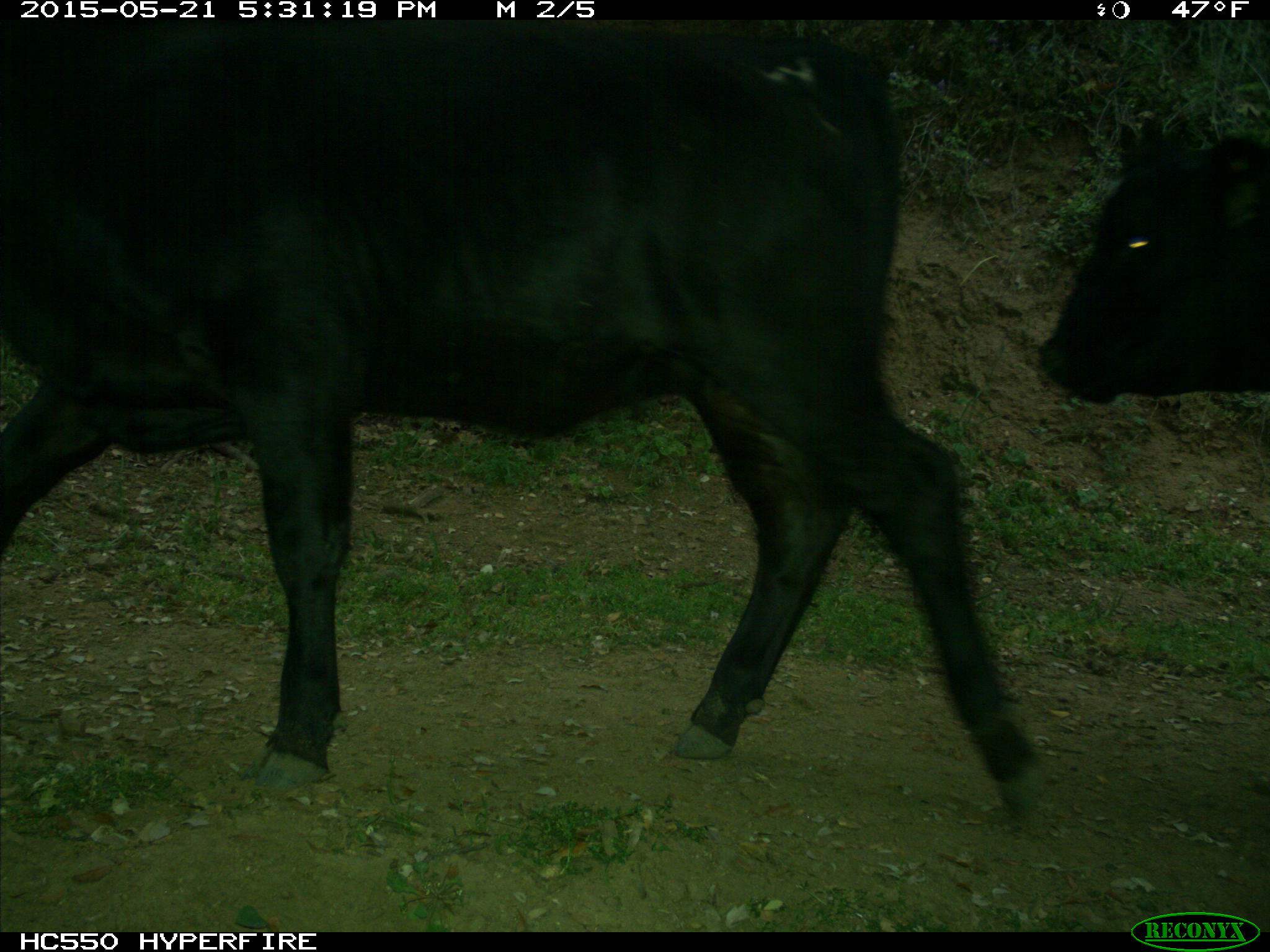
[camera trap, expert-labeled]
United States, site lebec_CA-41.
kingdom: Animalia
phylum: Chordata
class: Mammalia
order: Artiodactyla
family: Bovidae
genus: Bos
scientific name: Bos taurus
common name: domestic cow